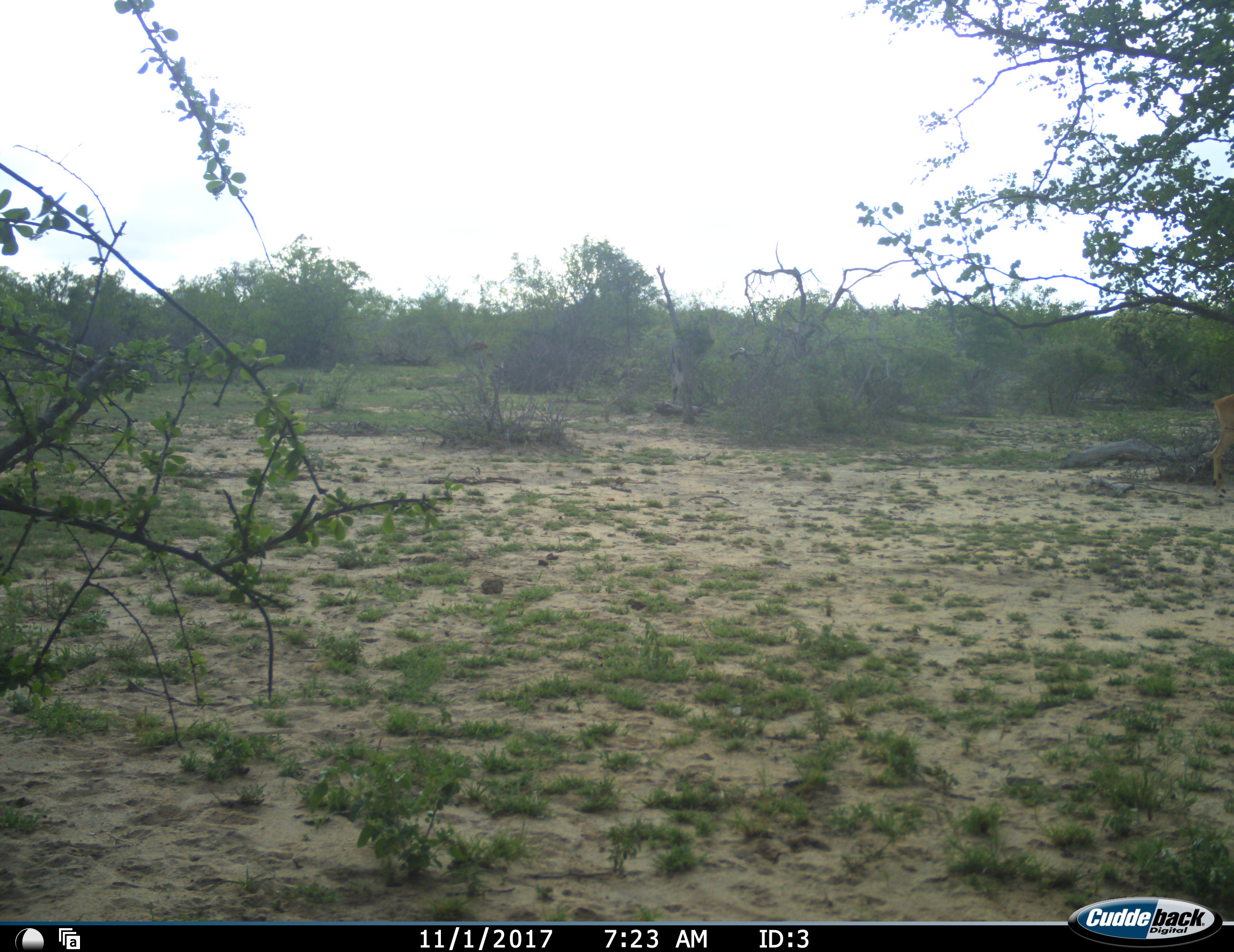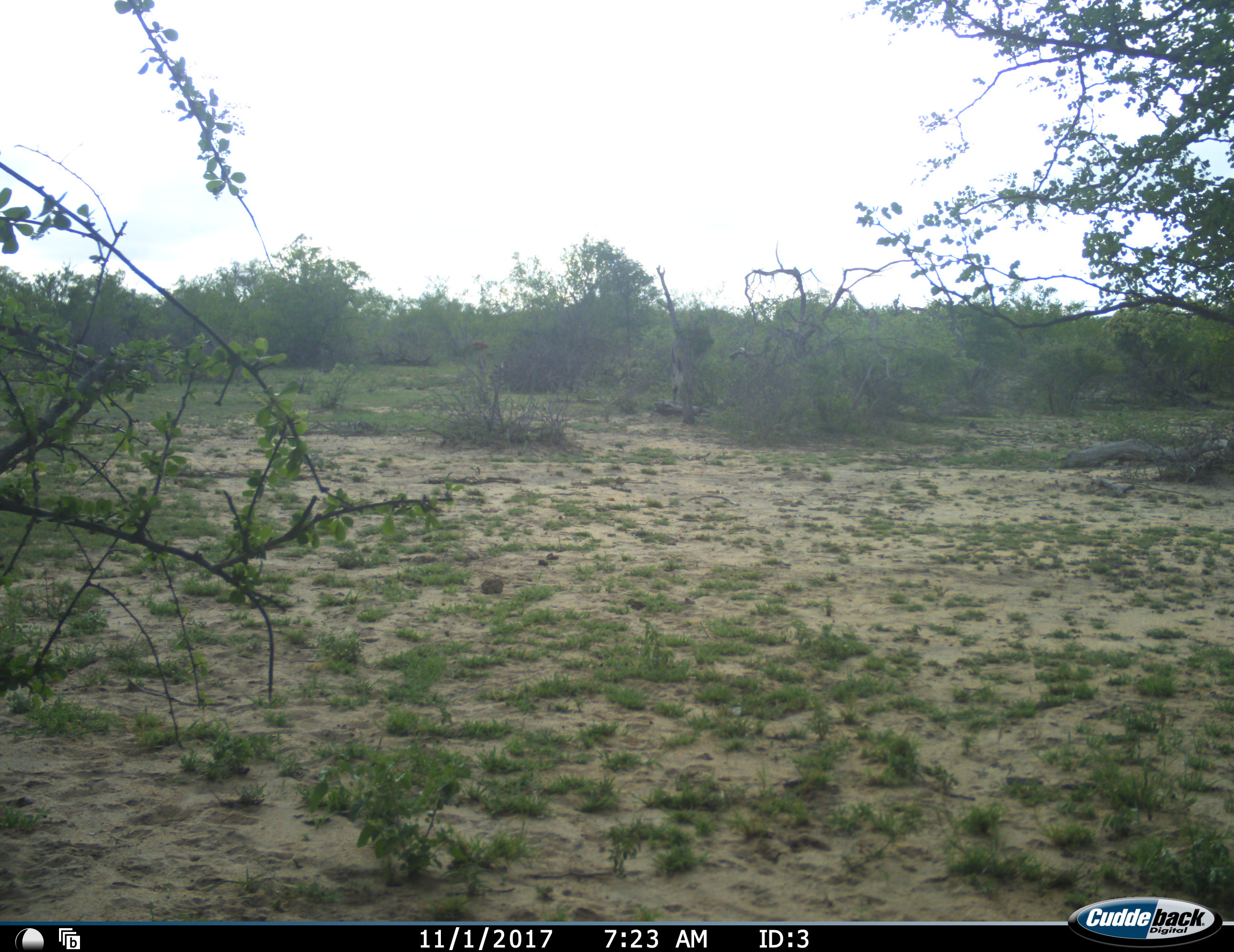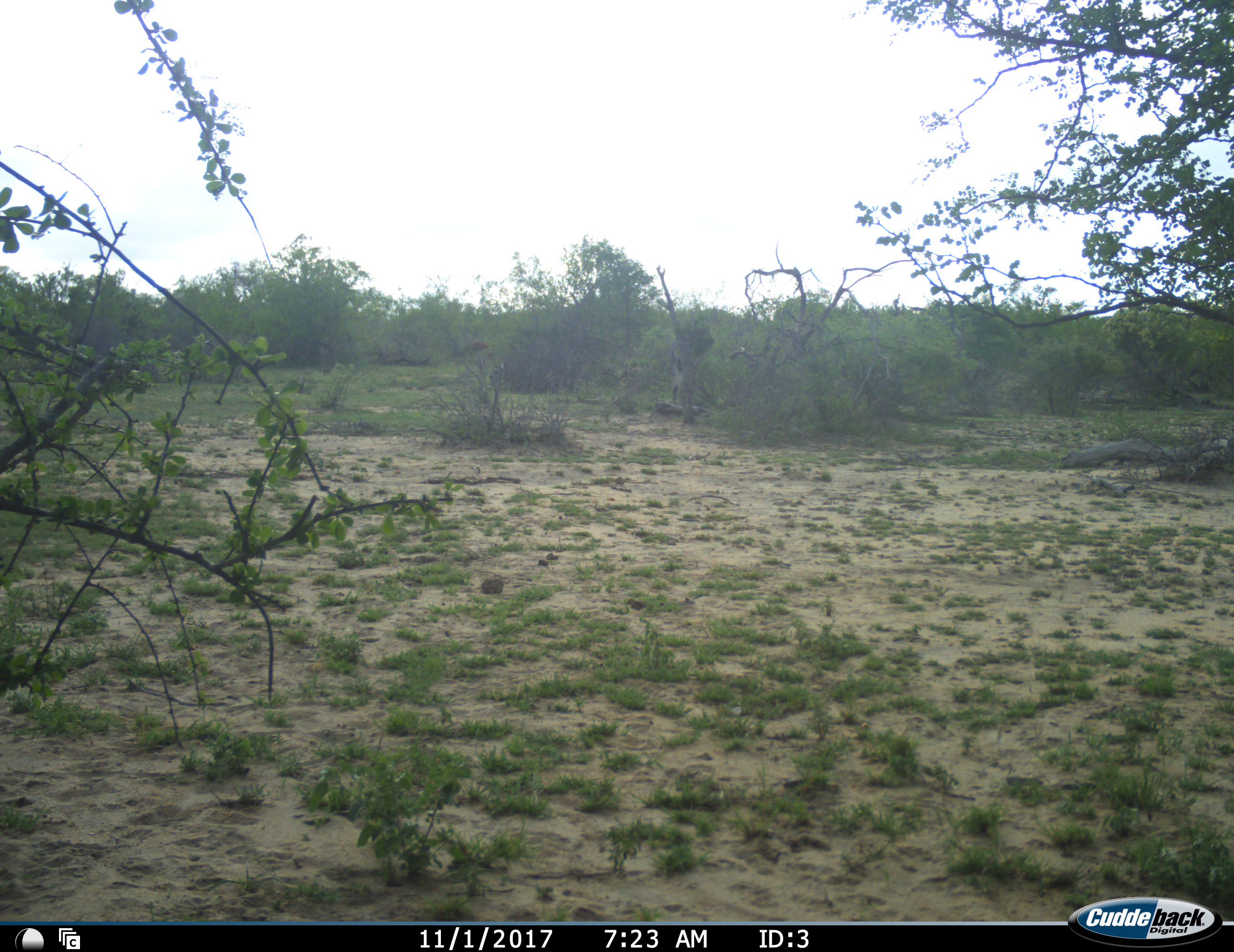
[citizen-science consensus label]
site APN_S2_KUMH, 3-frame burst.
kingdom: Animalia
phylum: Chordata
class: Mammalia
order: Artiodactyla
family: Bovidae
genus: Aepyceros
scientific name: Aepyceros melampus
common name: impala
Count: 1.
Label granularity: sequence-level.